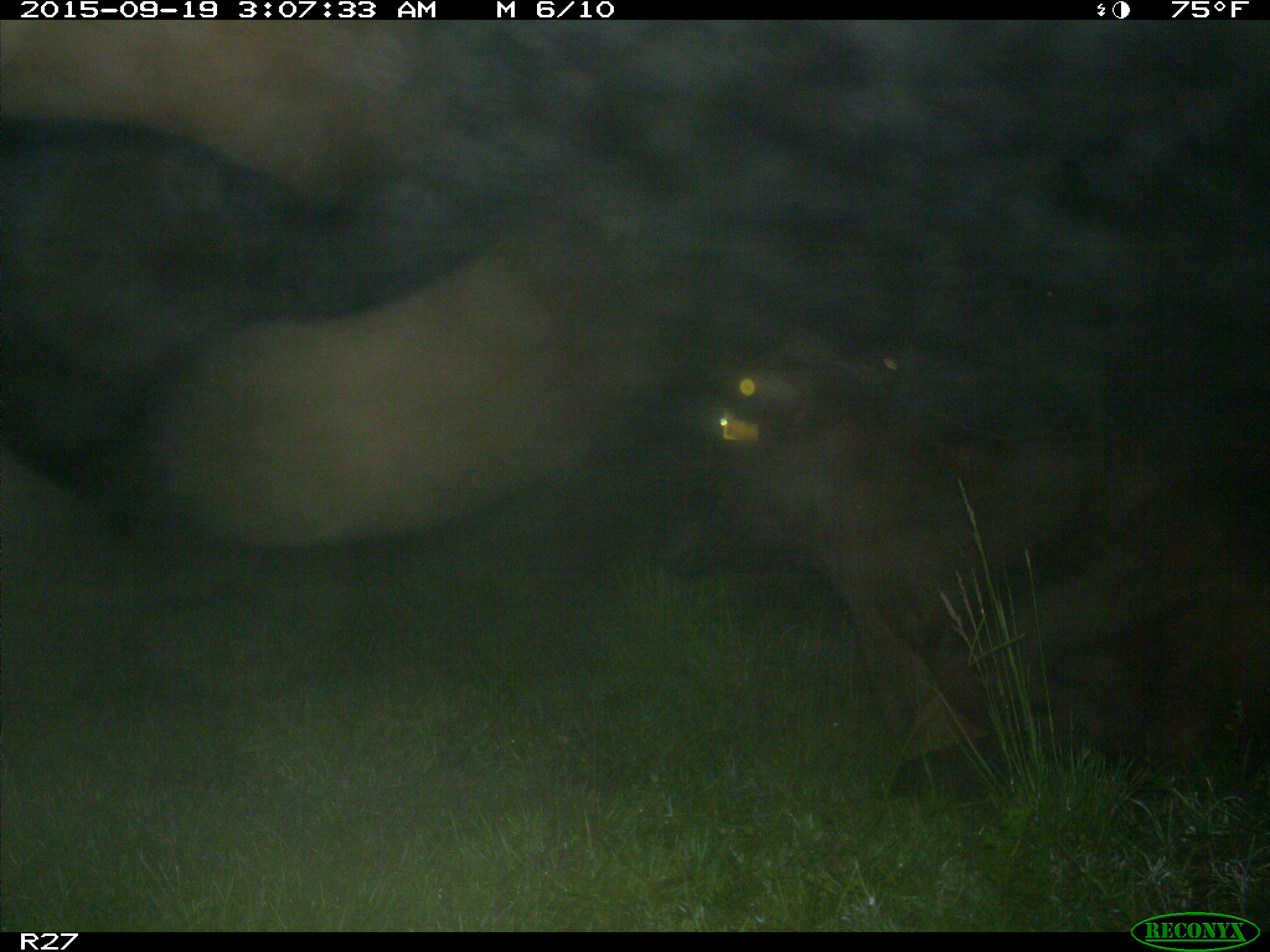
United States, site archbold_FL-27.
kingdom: Animalia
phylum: Chordata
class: Mammalia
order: Artiodactyla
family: Bovidae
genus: Bos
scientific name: Bos taurus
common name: domestic cow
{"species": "Bos taurus (domestic cow)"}